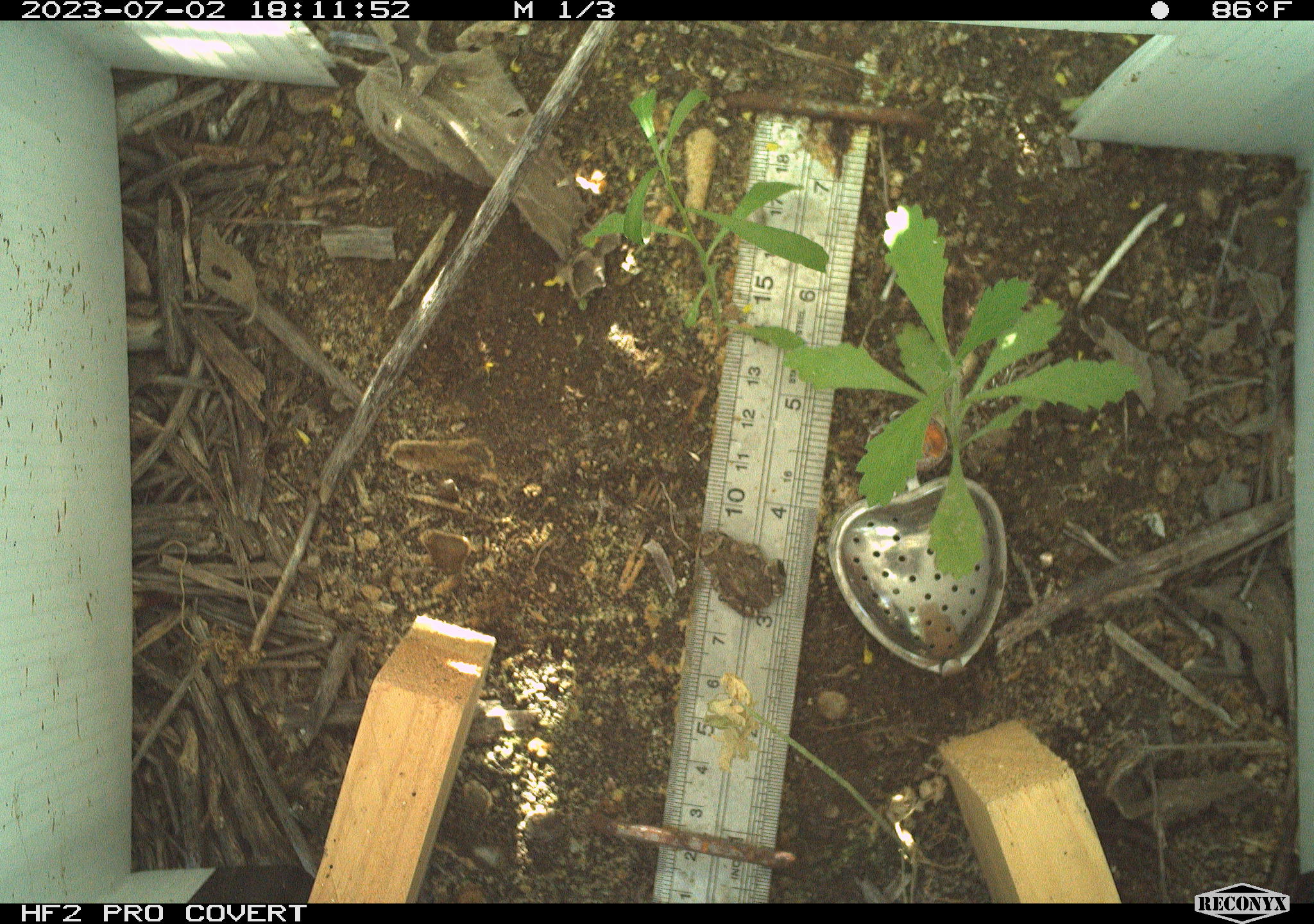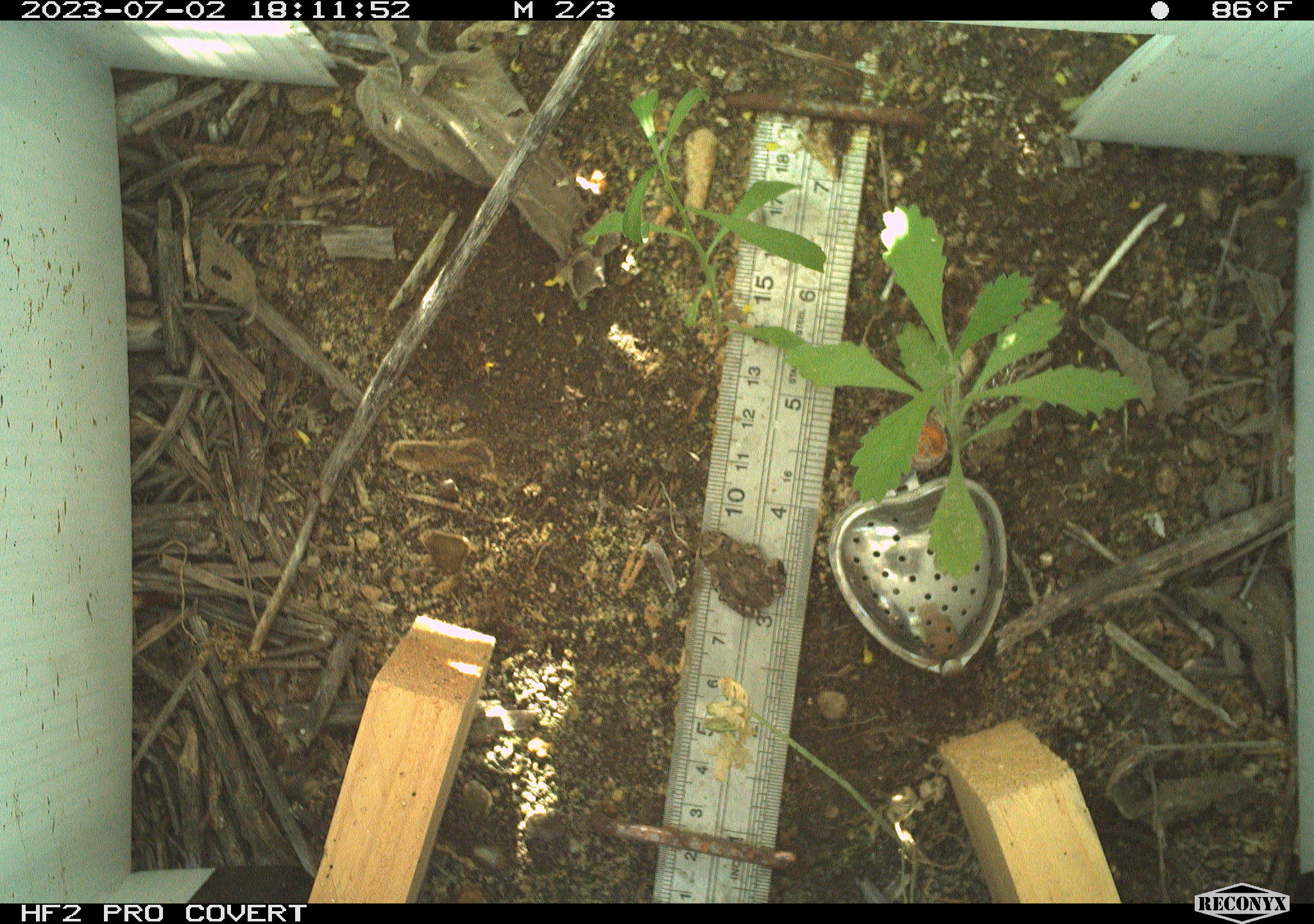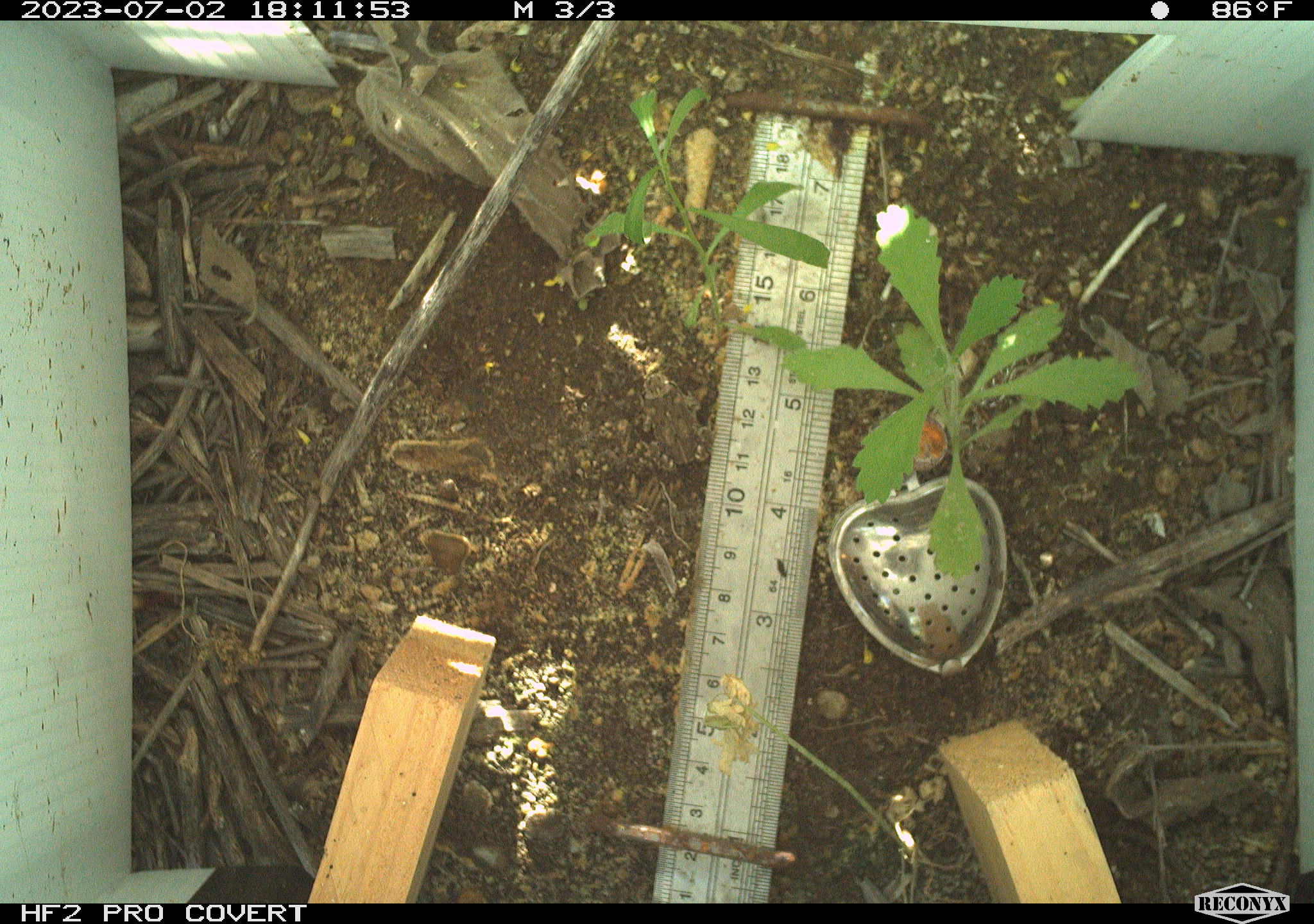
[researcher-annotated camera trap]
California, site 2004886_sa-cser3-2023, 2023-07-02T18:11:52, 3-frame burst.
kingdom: Animalia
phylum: Chordata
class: Amphibia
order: Anura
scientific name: Anura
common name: frogs